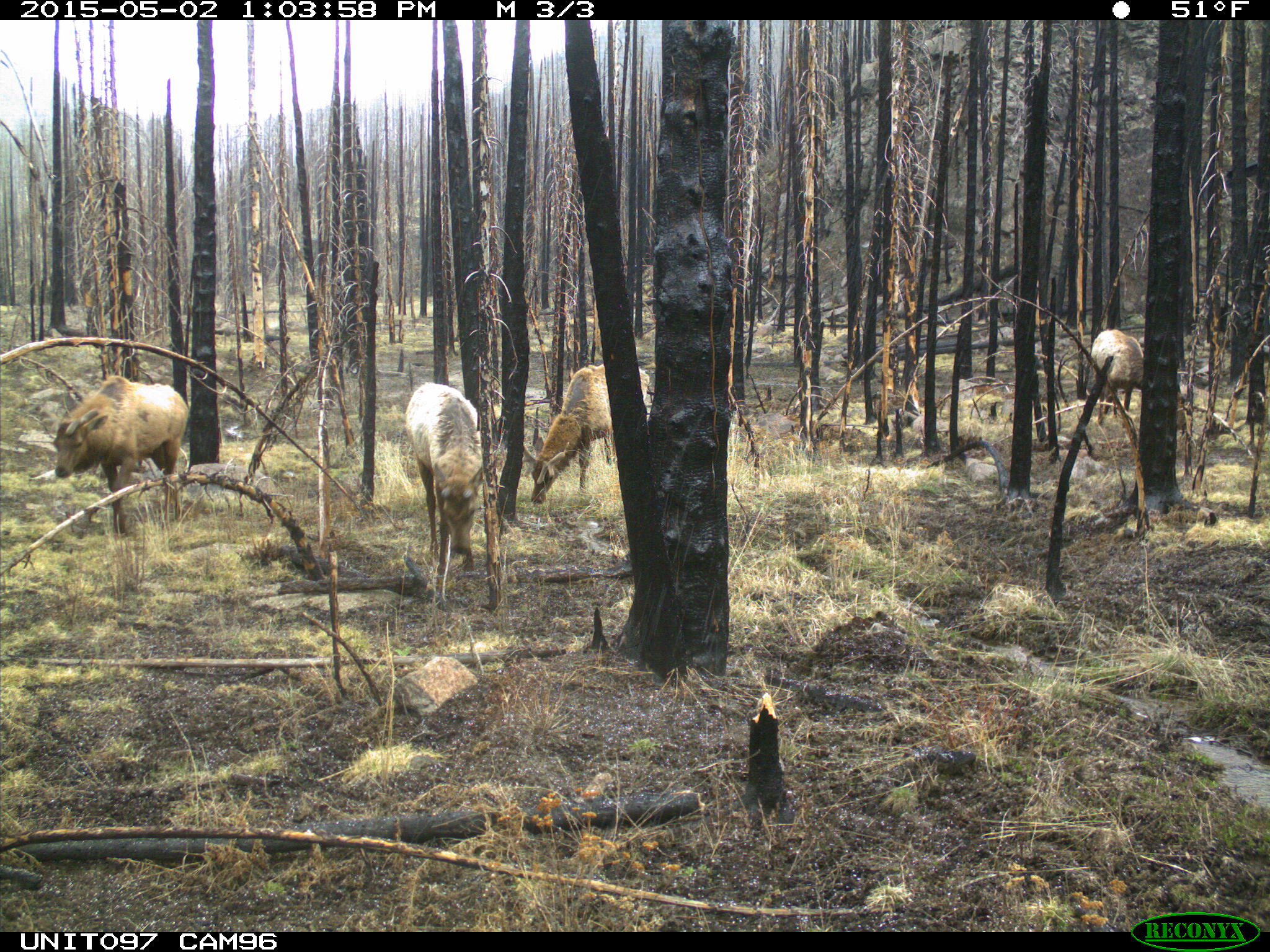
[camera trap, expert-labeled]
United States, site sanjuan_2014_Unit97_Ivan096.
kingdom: Animalia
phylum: Chordata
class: Mammalia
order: Artiodactyla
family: Cervidae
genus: Cervus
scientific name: Cervus elaphus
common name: red deer